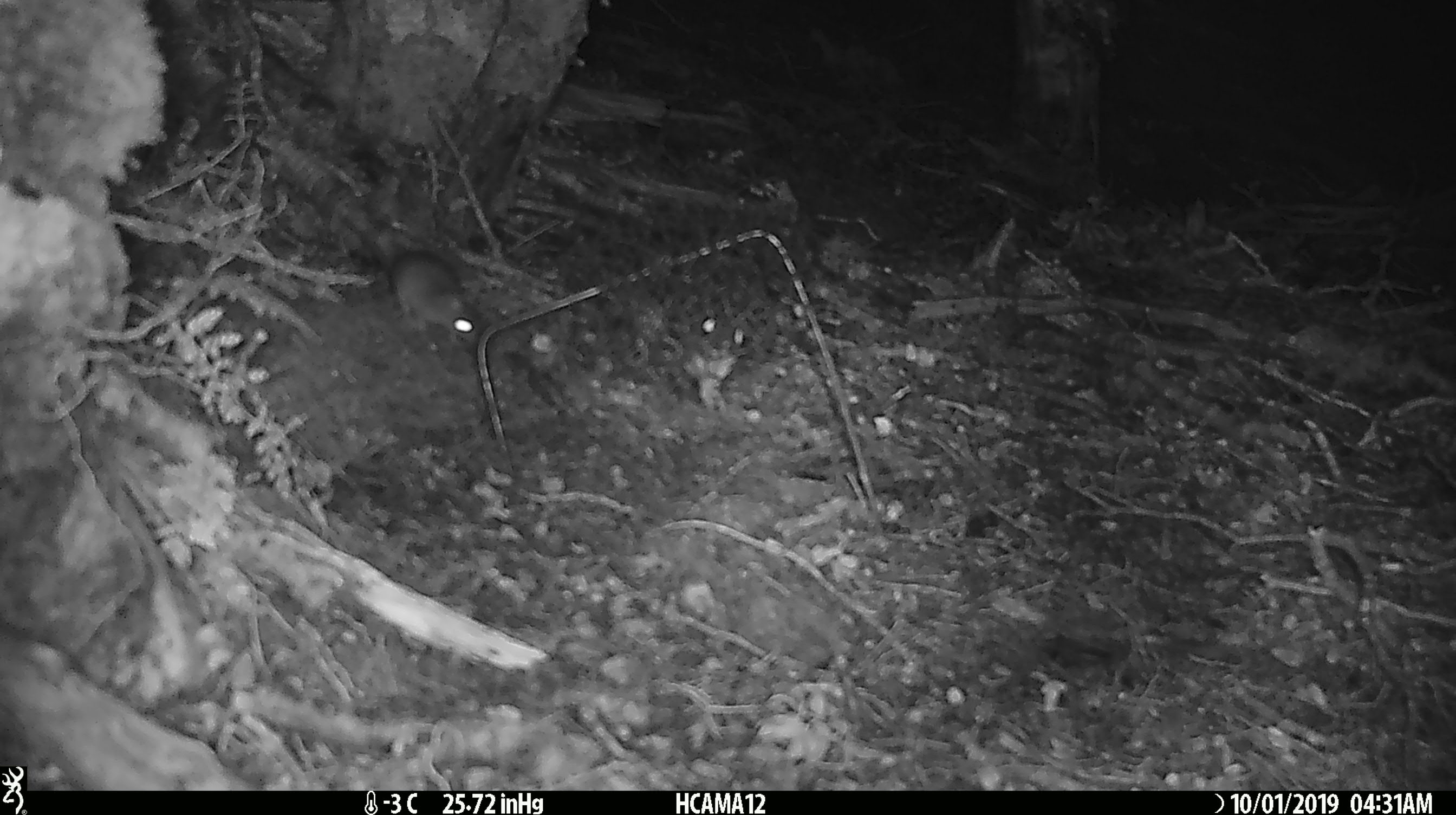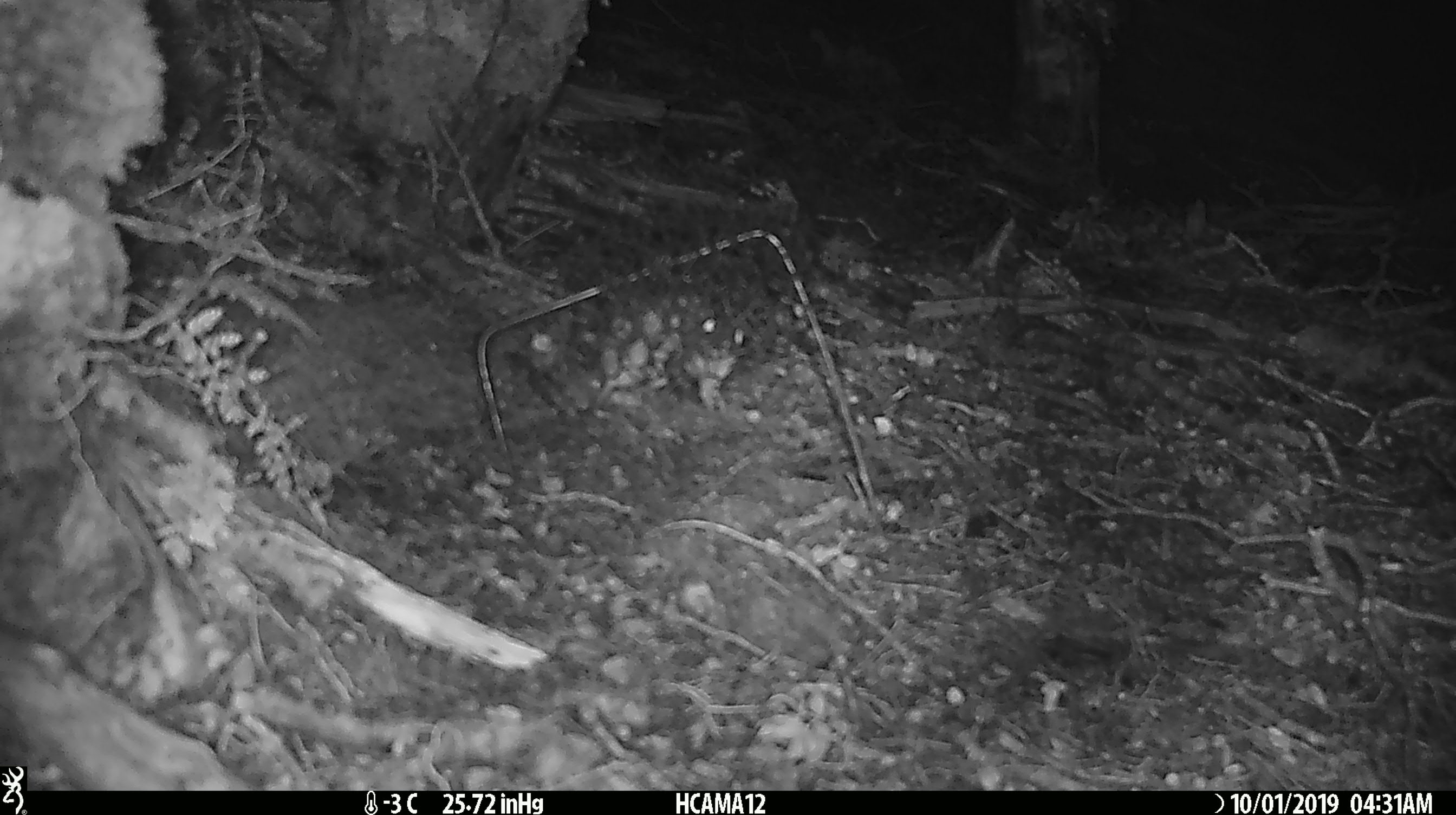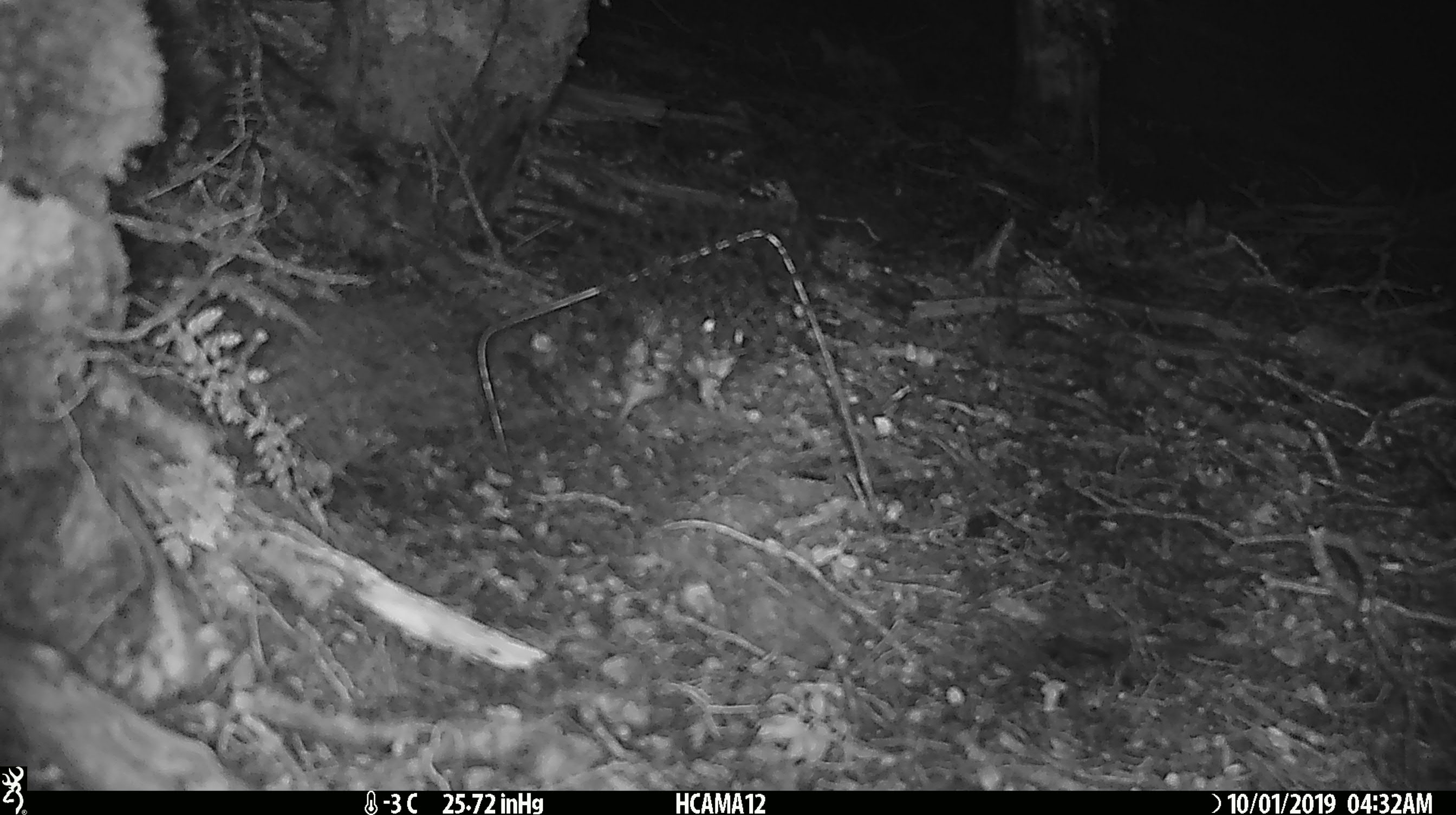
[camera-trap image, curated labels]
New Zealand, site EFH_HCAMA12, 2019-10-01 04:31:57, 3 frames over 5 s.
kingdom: Animalia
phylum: Chordata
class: Mammalia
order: Rodentia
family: Muridae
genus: Mus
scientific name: Mus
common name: mouse